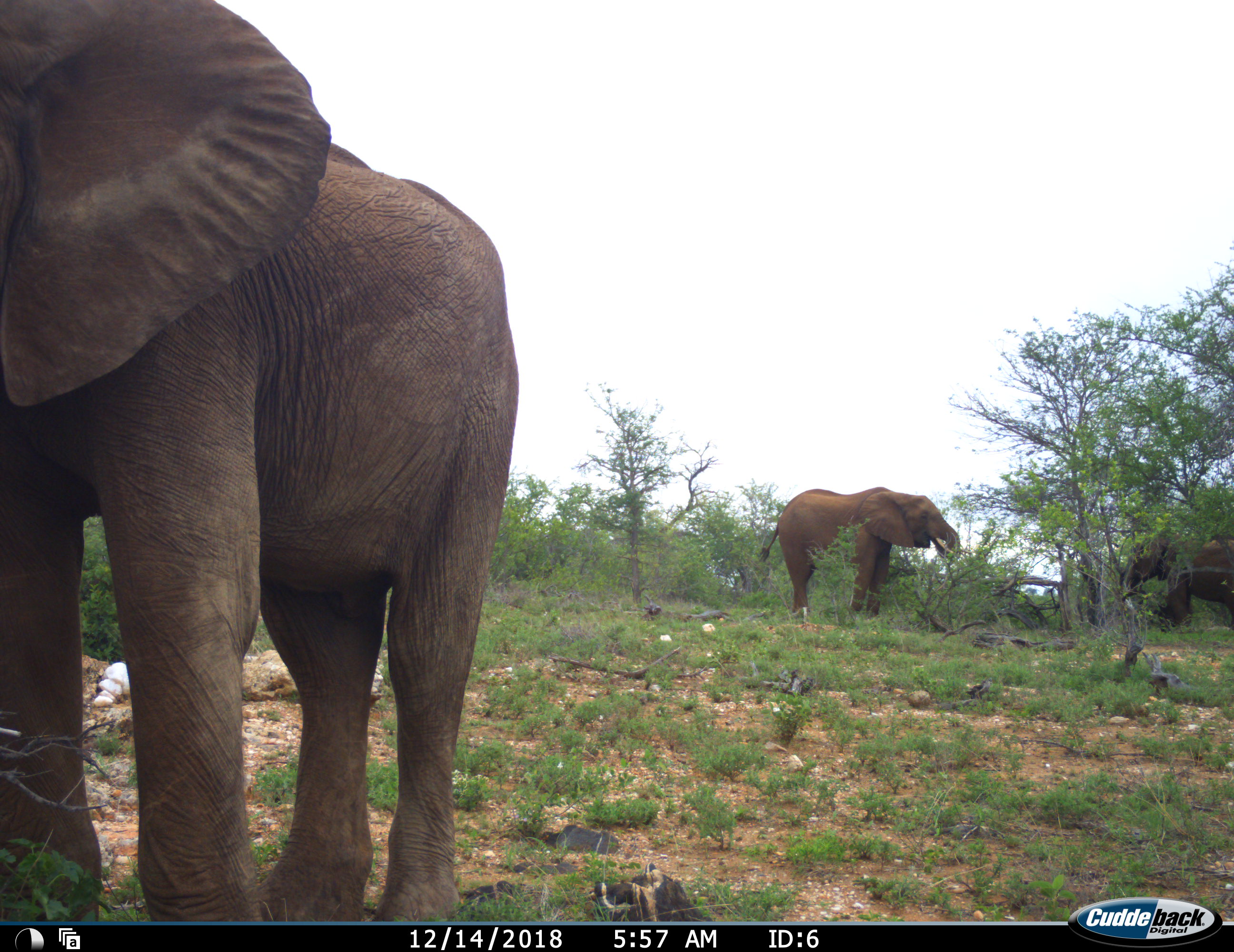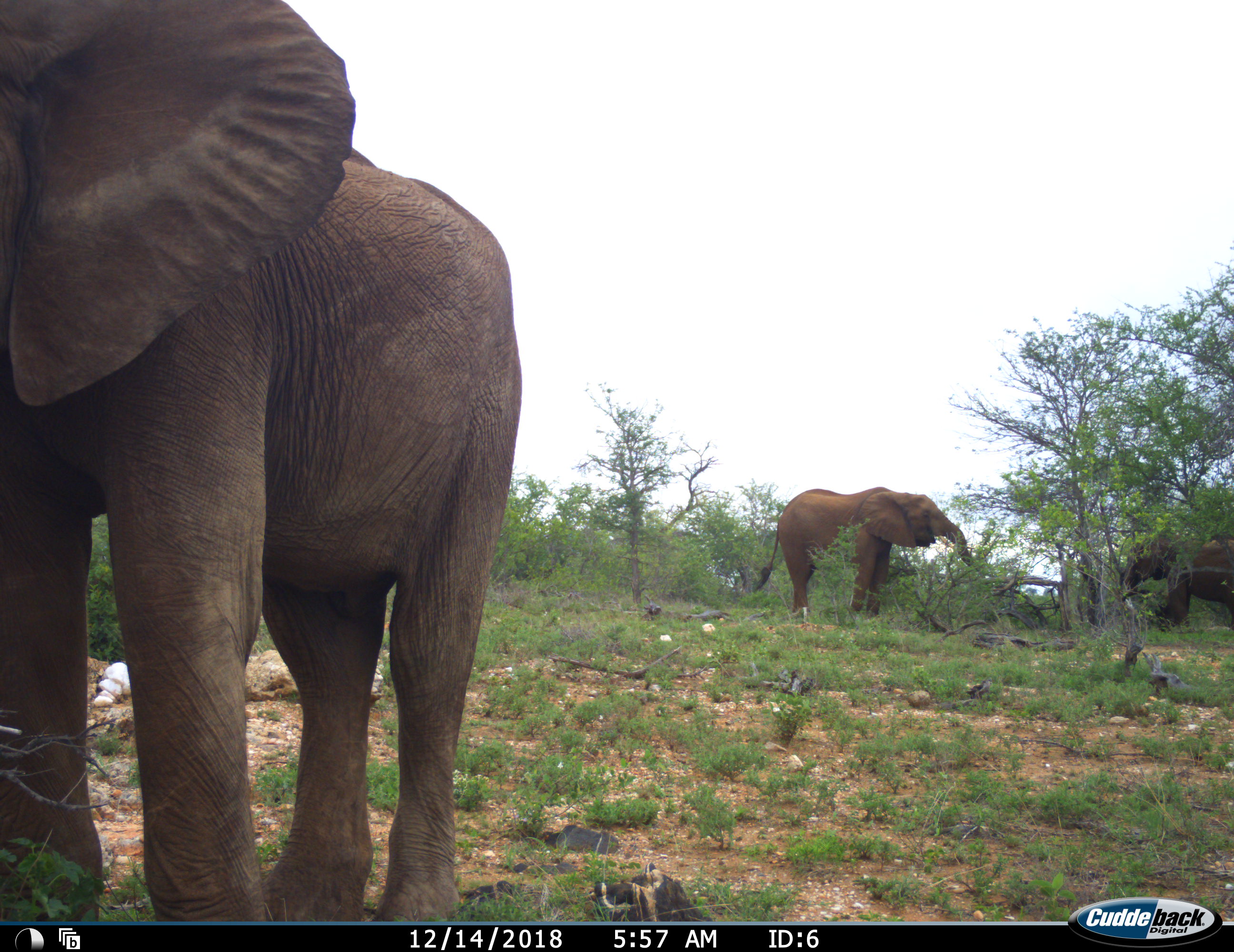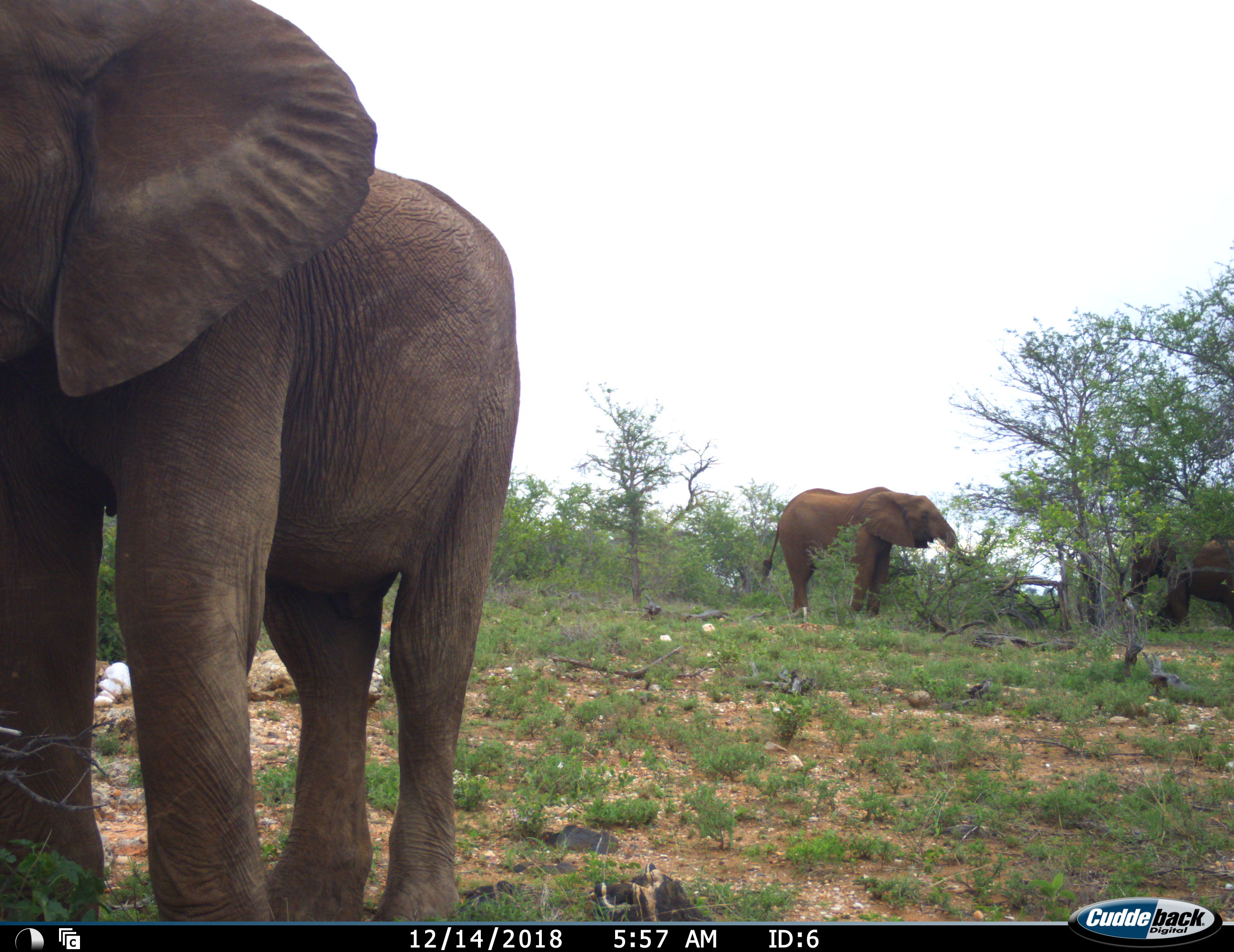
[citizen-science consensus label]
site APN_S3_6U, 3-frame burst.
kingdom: Animalia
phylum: Chordata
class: Mammalia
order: Proboscidea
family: Elephantidae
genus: Loxodonta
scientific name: Loxodonta africana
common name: african bush elephant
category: elephant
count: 3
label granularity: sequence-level